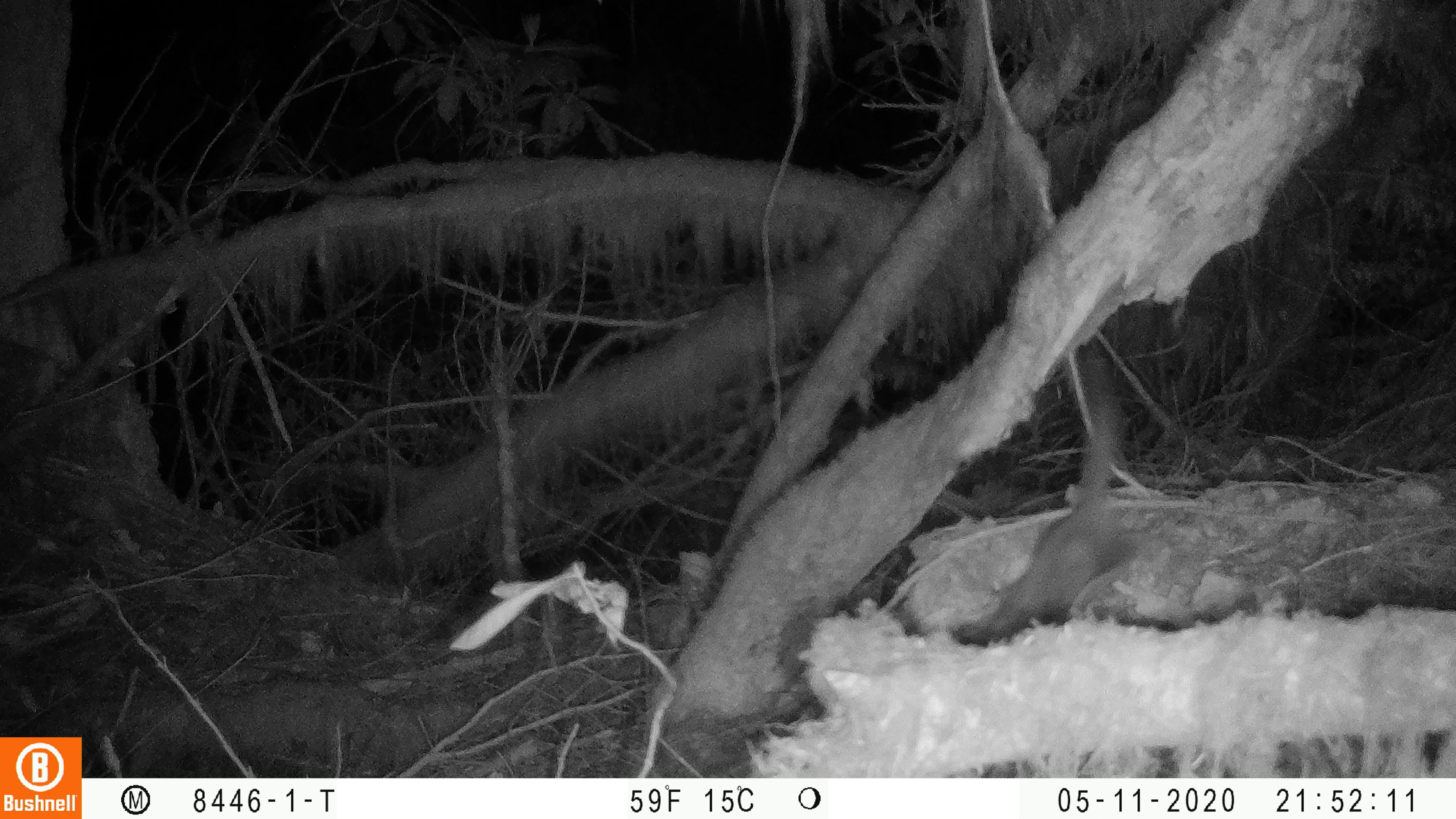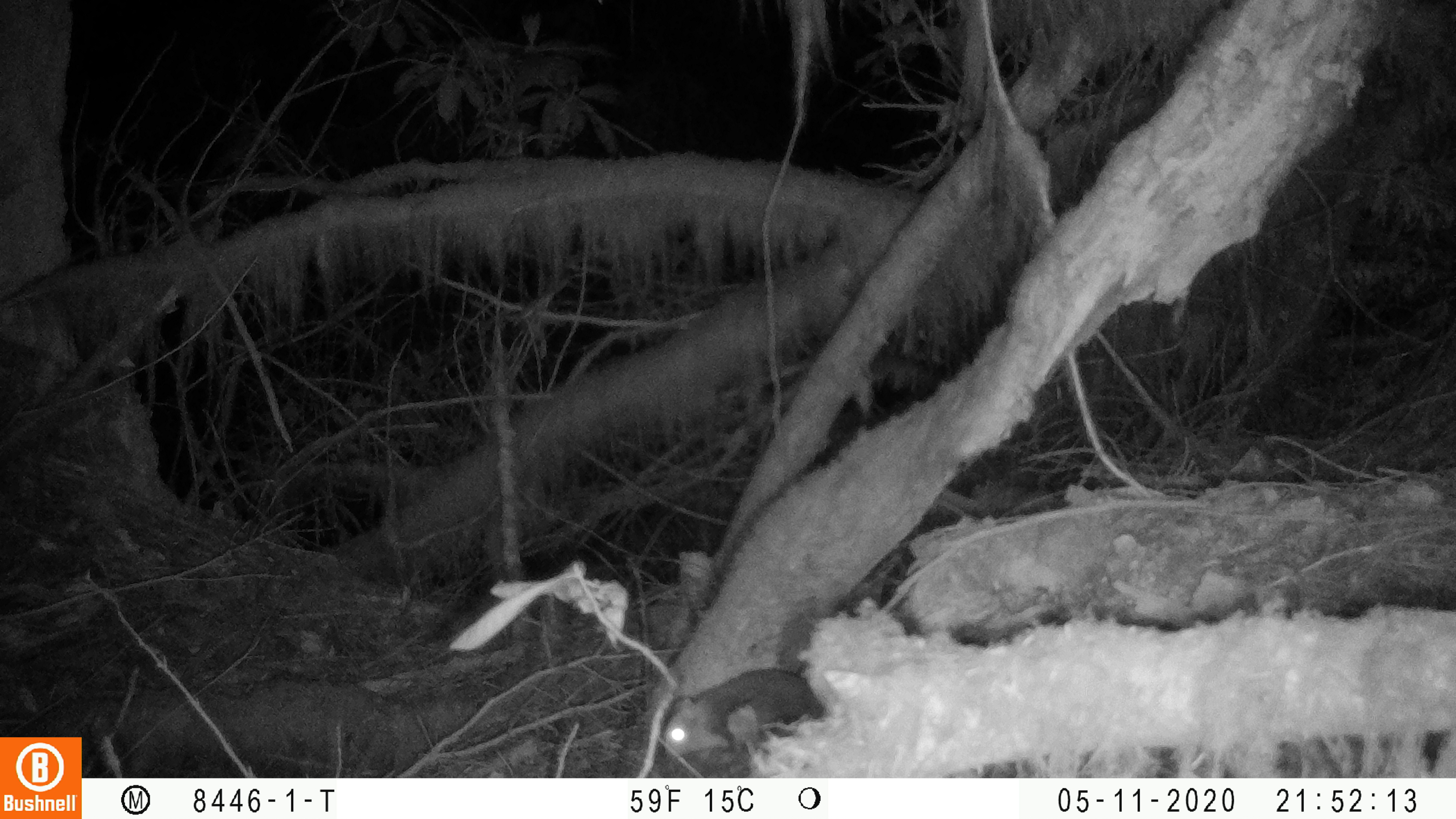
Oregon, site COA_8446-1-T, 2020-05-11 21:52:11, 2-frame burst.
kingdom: Animalia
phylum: Chordata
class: Mammalia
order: Rodentia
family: Sciuridae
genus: Glaucomys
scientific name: Glaucomys oregonensis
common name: humboldt's flying squirrel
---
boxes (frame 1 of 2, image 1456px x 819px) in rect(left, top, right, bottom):
humboldt's flying squirrel: rect(976, 349, 1160, 640)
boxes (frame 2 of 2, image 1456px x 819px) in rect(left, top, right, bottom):
humboldt's flying squirrel: rect(649, 658, 839, 766)